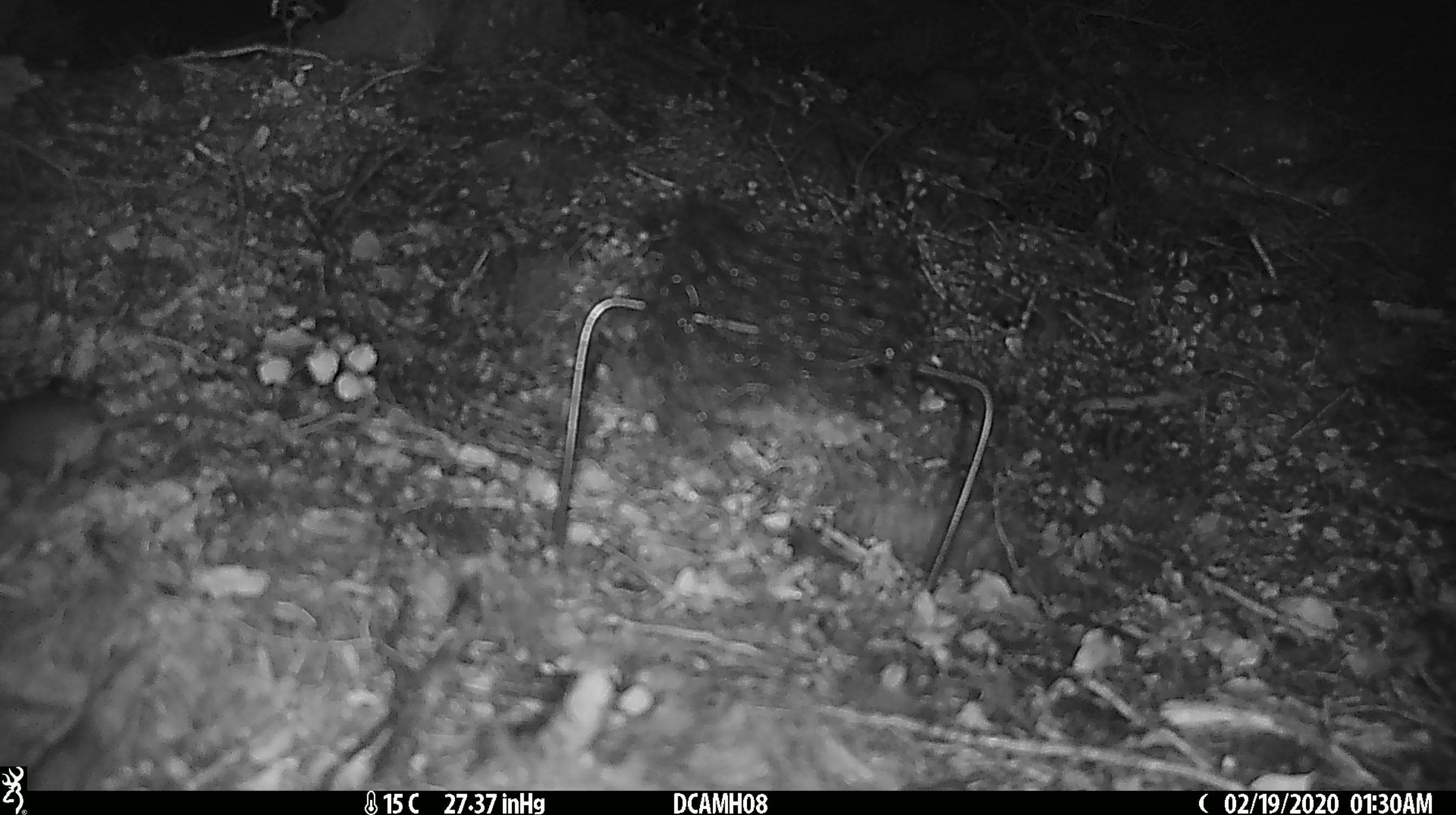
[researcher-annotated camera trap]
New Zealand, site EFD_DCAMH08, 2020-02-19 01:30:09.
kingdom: Animalia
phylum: Chordata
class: Mammalia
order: Rodentia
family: Muridae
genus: Mus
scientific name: Mus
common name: mouse